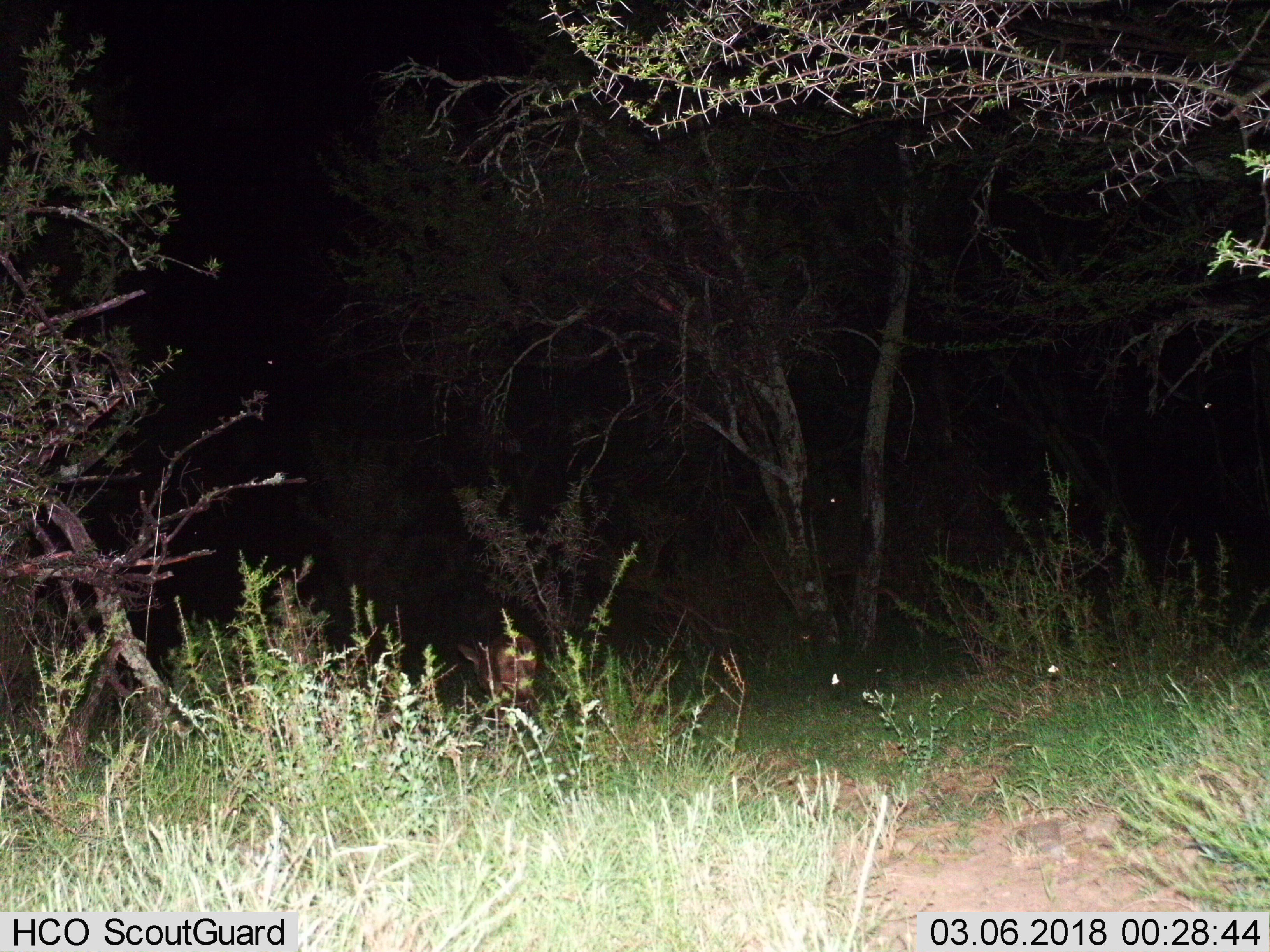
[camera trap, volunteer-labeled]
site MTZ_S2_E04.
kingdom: Animalia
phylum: Chordata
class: Mammalia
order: Artiodactyla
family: Bovidae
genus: Sylvicapra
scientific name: Sylvicapra grimmia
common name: common duiker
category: duikercommongrey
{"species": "duikercommongrey (common duiker) (Sylvicapra grimmia)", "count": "1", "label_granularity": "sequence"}